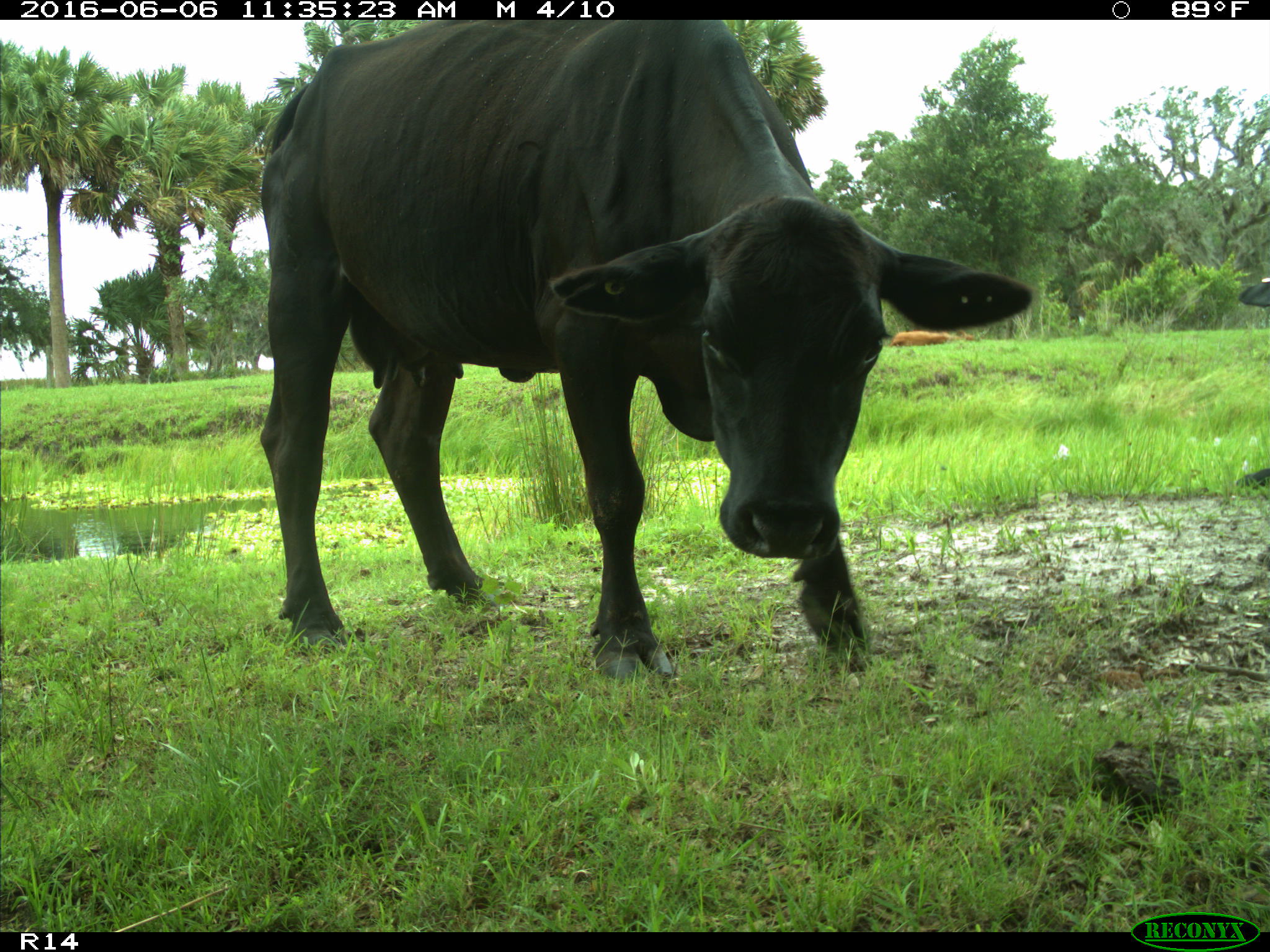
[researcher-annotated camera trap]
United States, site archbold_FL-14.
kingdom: Animalia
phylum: Chordata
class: Mammalia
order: Artiodactyla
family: Bovidae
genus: Bos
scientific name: Bos taurus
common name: domestic cow